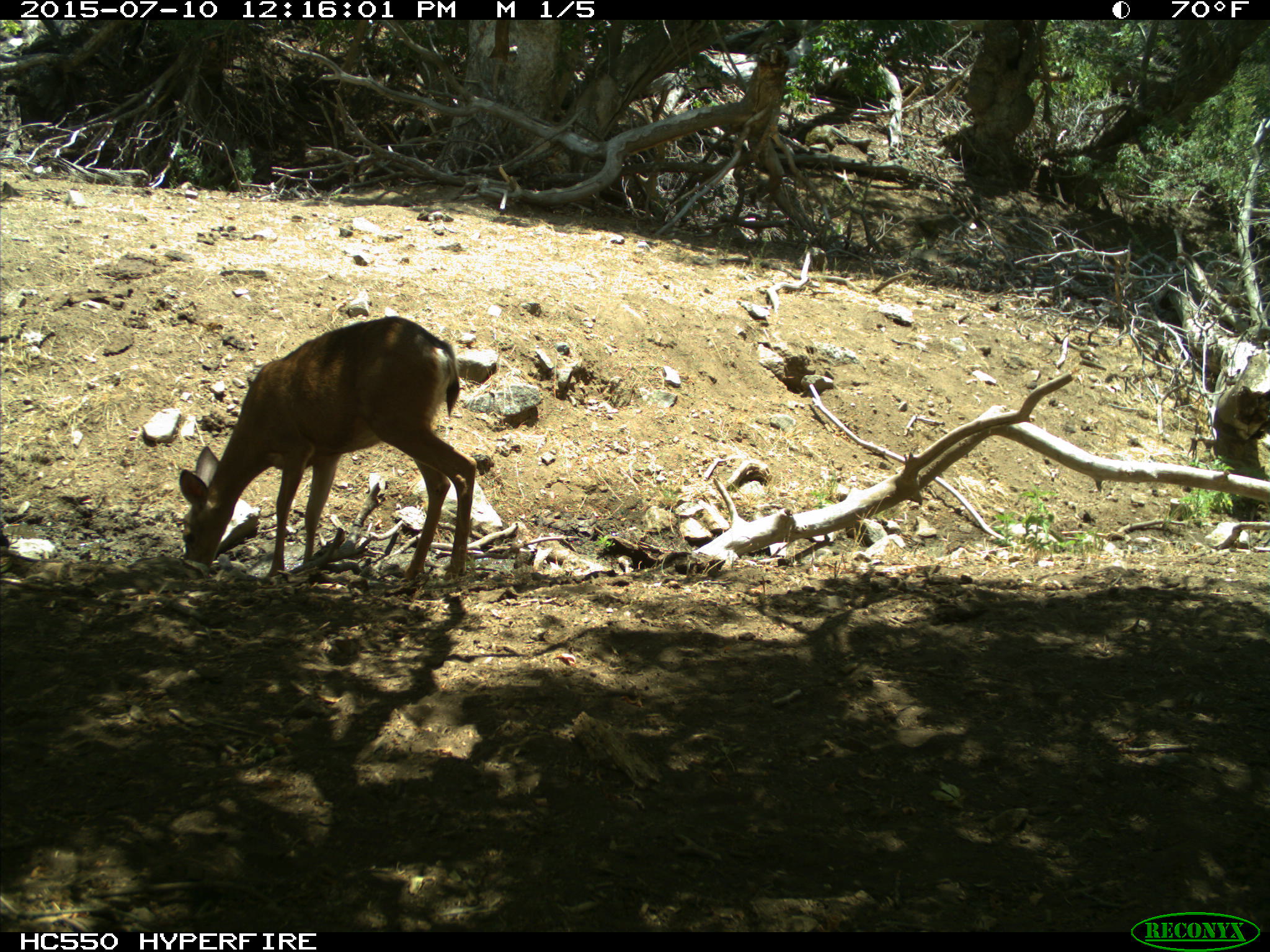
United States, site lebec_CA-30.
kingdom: Animalia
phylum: Chordata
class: Mammalia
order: Artiodactyla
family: Cervidae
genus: Odocoileus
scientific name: Odocoileus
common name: deer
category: unidentified deer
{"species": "unidentified deer (deer) (Odocoileus)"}